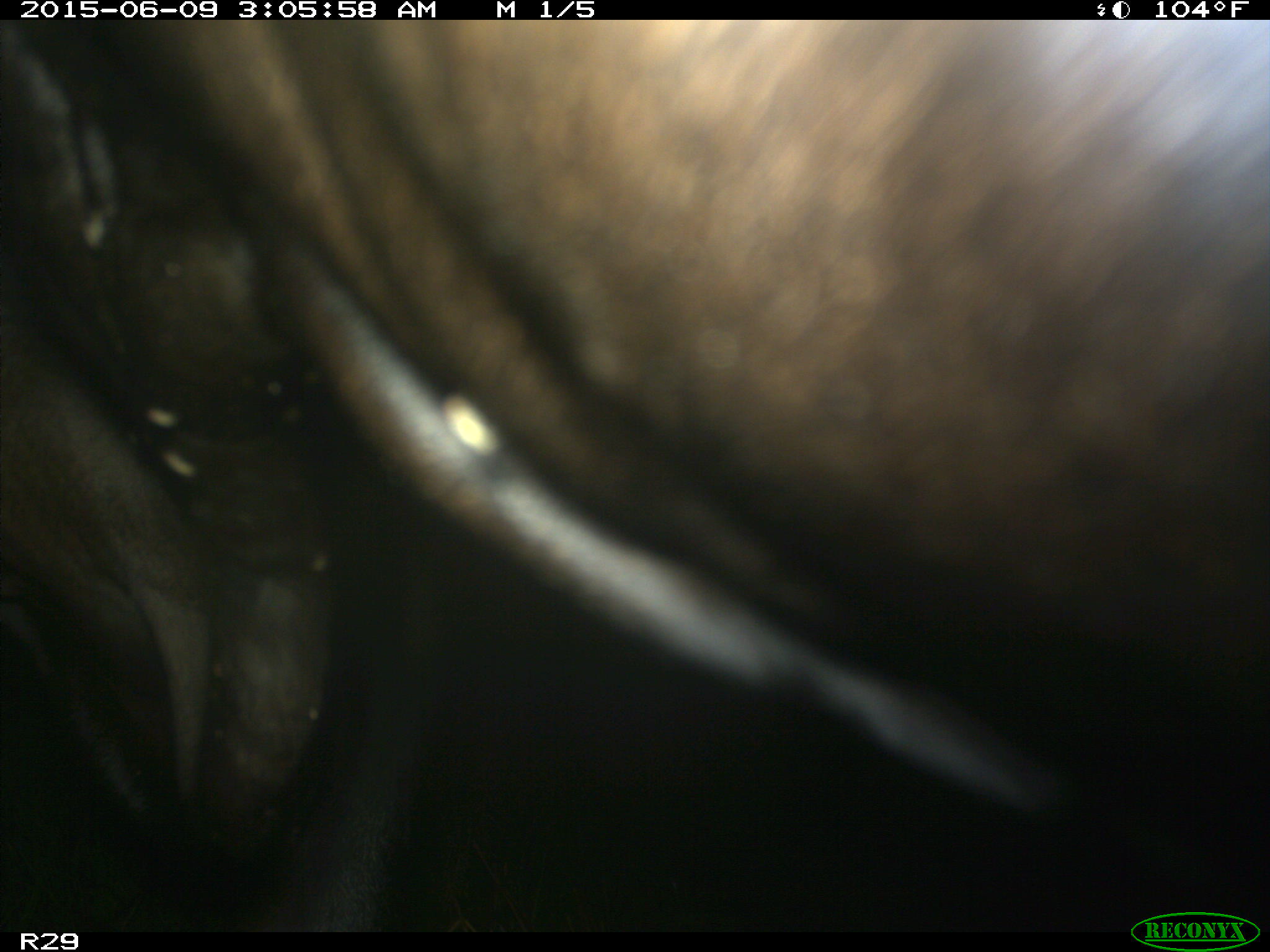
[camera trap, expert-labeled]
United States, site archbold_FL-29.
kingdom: Animalia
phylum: Chordata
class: Mammalia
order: Artiodactyla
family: Bovidae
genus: Bos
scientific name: Bos taurus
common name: domestic cow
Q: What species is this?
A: Bos taurus (domestic cow).